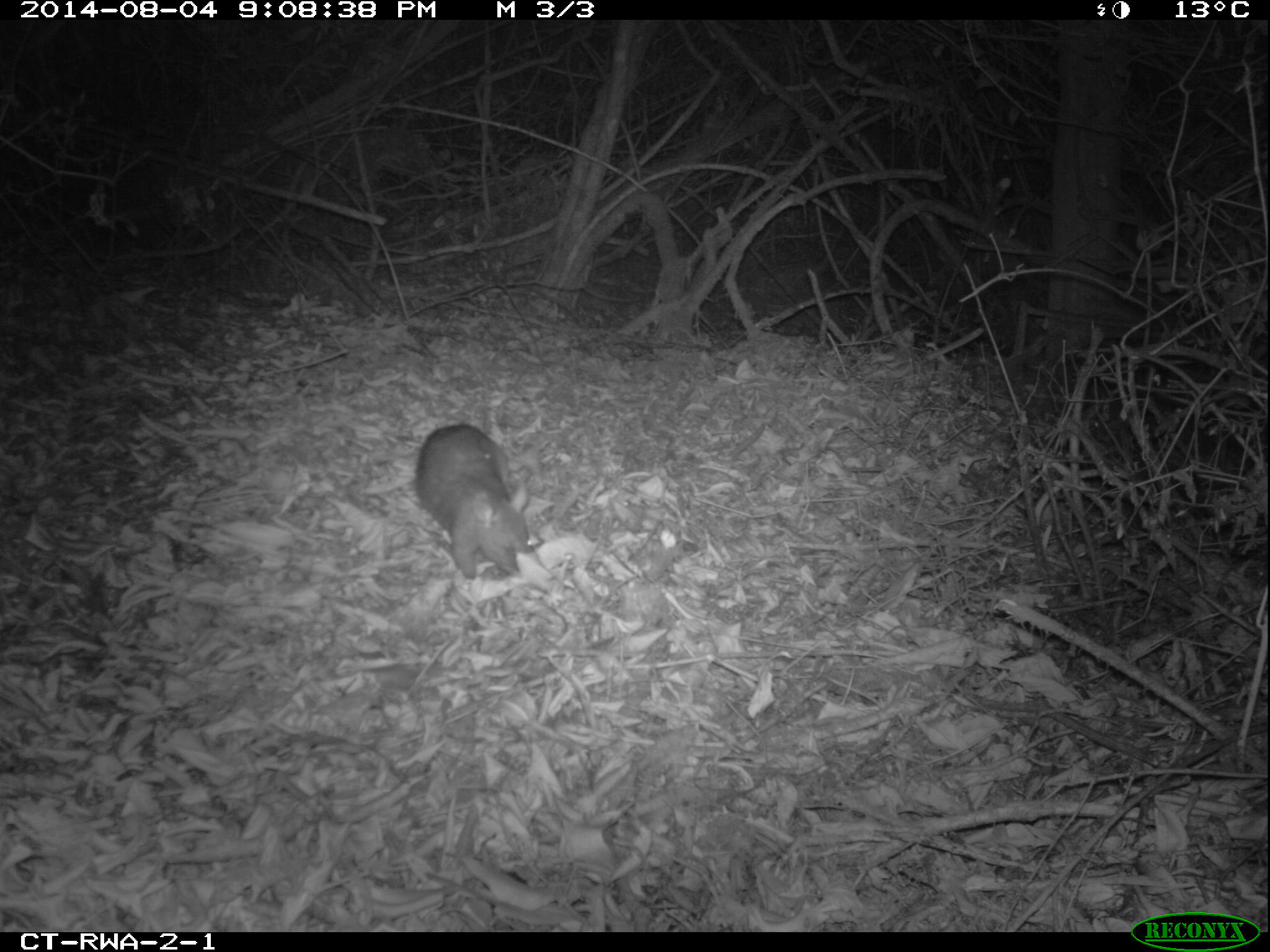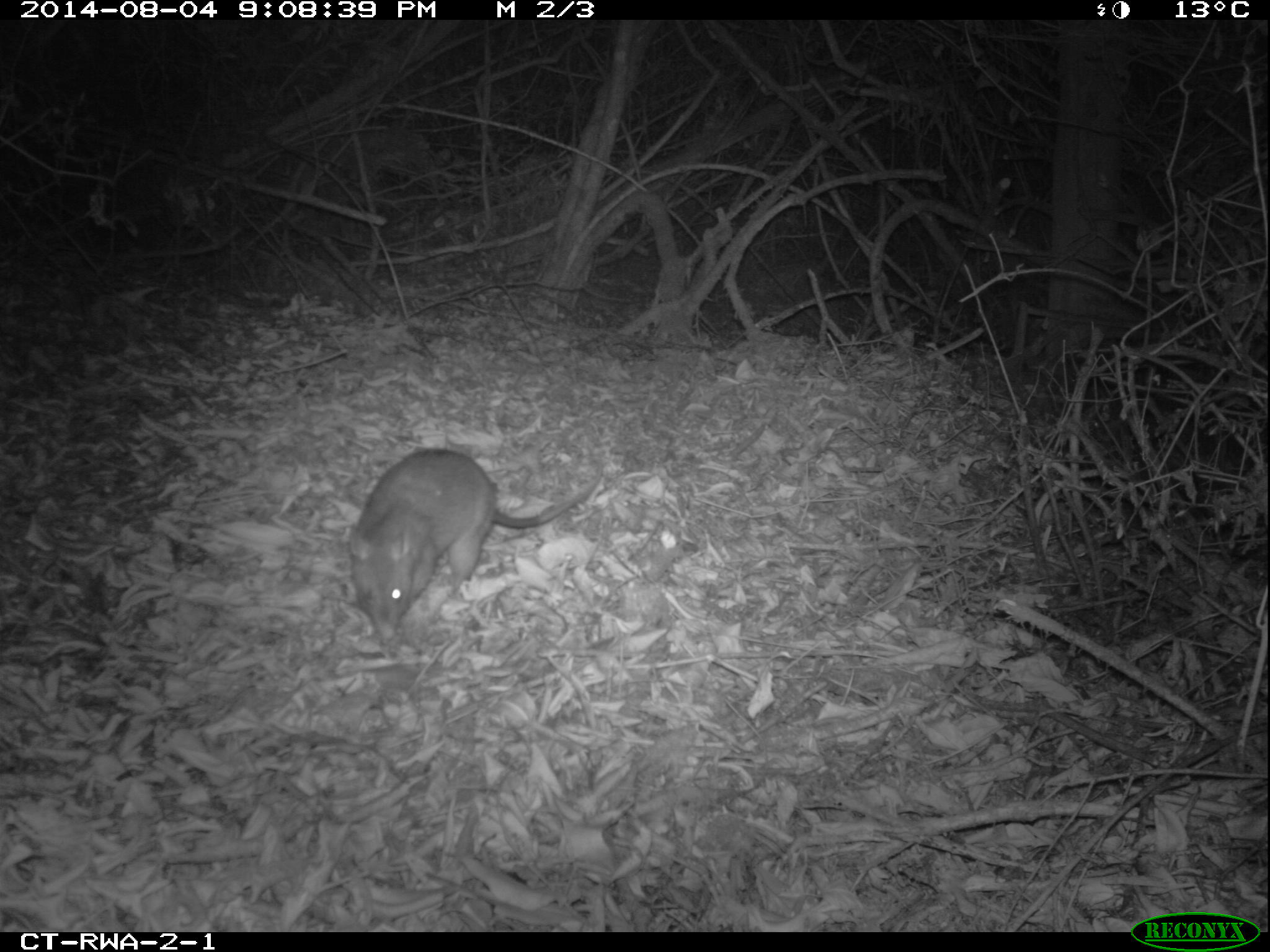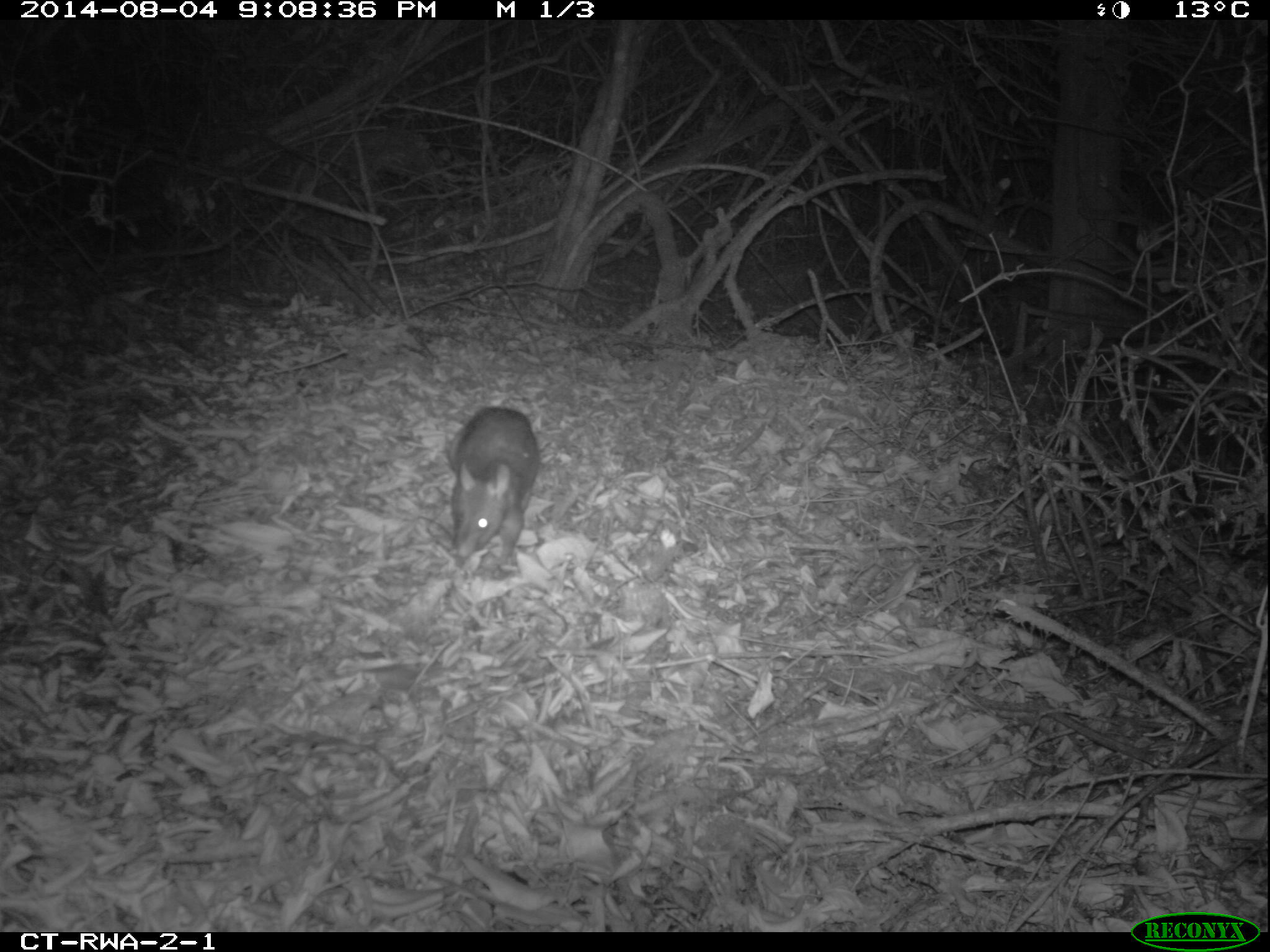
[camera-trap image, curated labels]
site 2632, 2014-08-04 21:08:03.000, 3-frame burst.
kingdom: Animalia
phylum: Chordata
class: Mammalia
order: Rodentia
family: Nesomyidae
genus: Cricetomys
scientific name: Cricetomys gambianus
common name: african giant pouched rat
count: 1